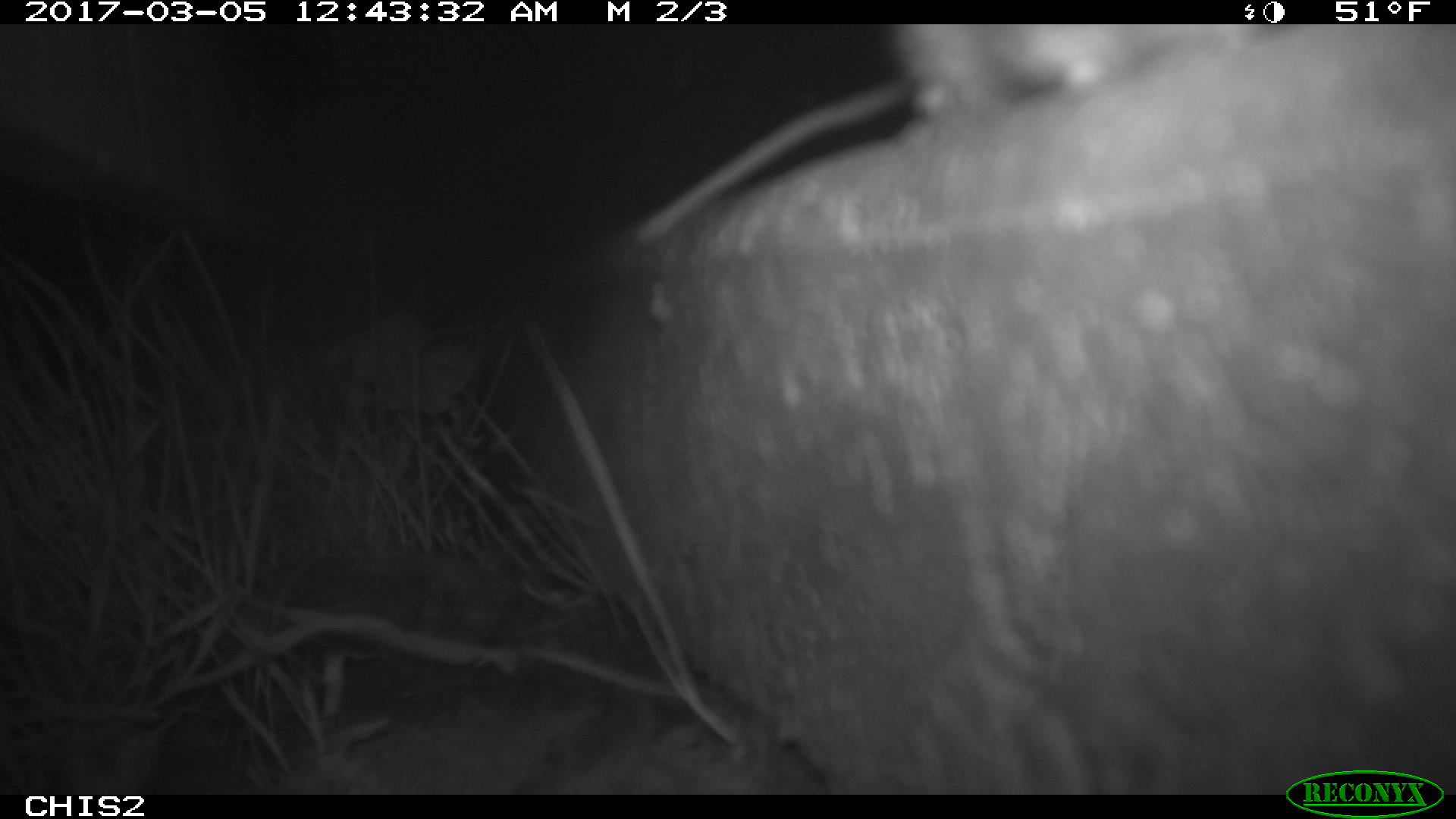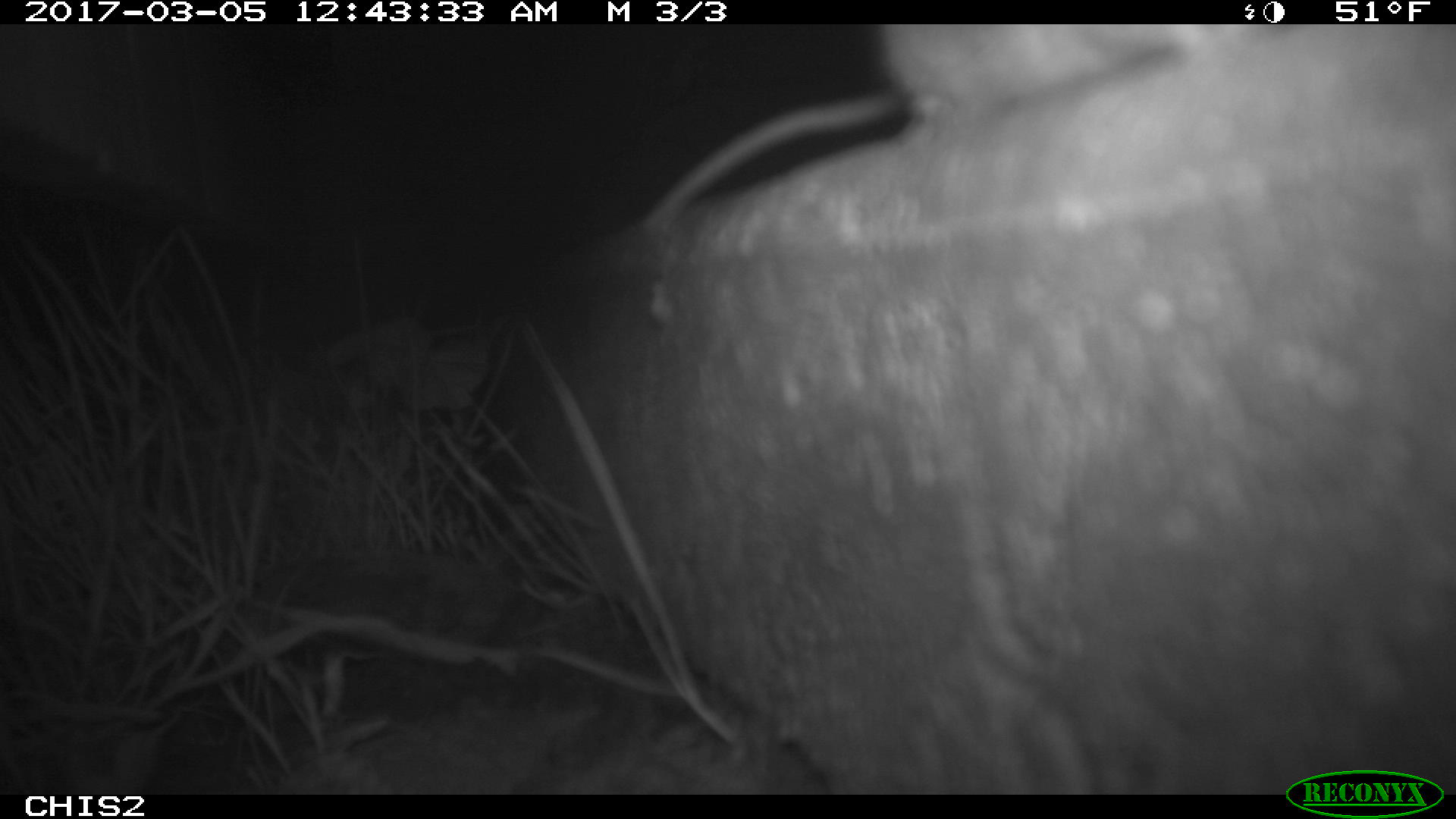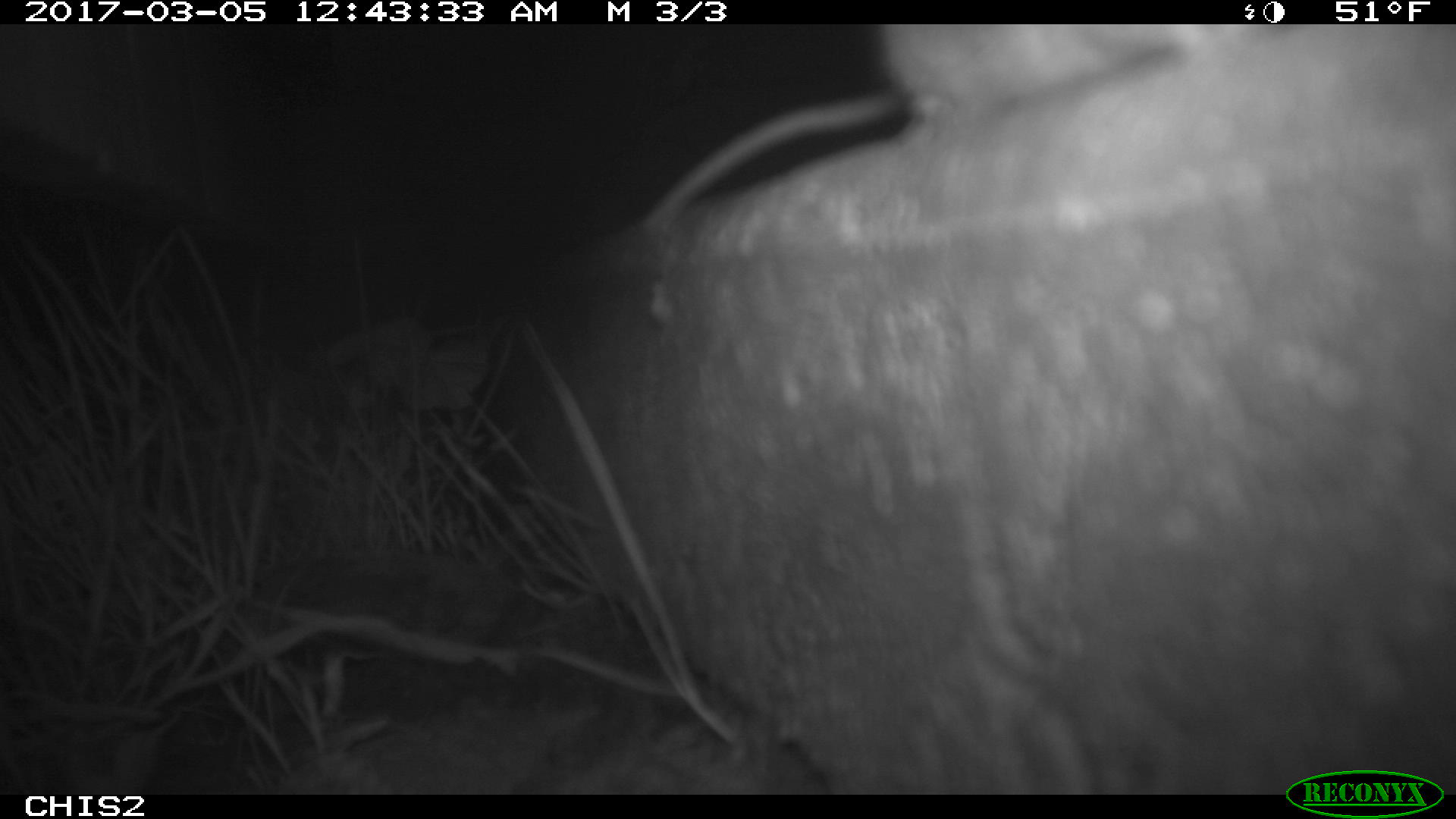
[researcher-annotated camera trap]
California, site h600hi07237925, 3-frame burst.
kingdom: Animalia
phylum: Chordata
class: Mammalia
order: Rodentia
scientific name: Rodentia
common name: rodent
Rodent (Rodentia).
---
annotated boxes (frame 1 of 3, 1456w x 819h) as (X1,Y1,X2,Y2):
rodent: (636,24,1269,243)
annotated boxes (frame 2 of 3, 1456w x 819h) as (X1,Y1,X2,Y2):
rodent: (633,24,1225,243)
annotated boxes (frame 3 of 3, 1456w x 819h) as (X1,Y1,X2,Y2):
rodent: (642,24,1268,226)